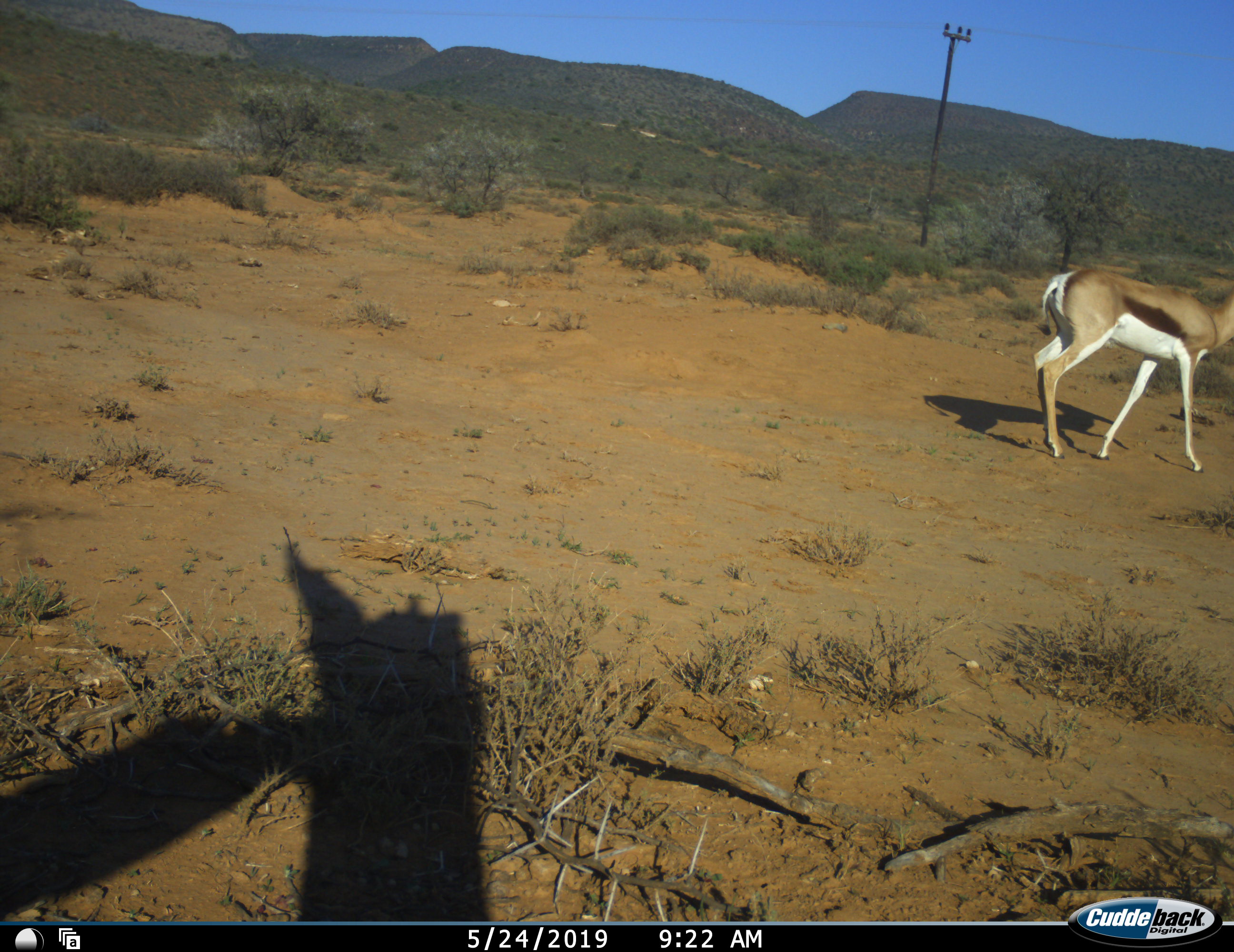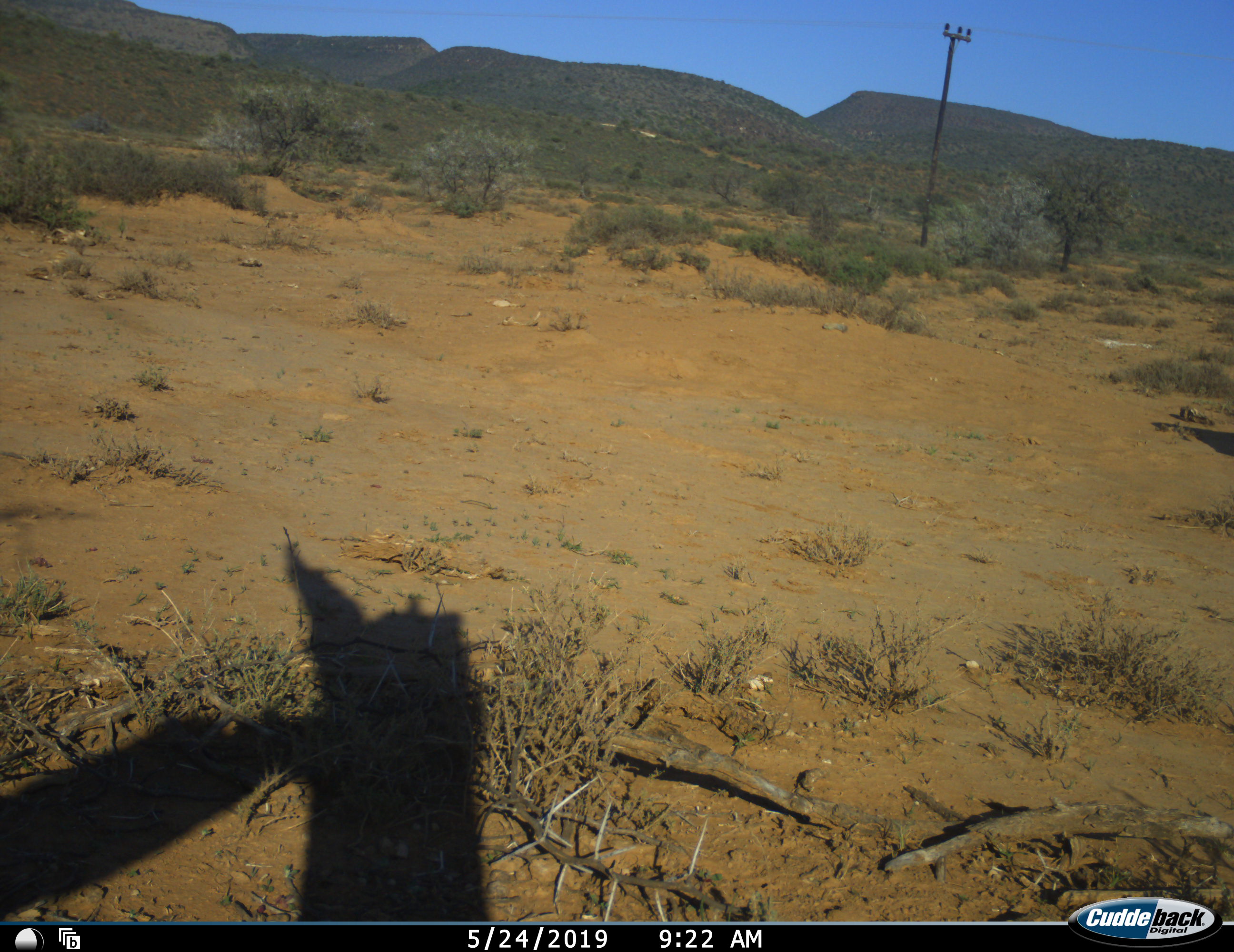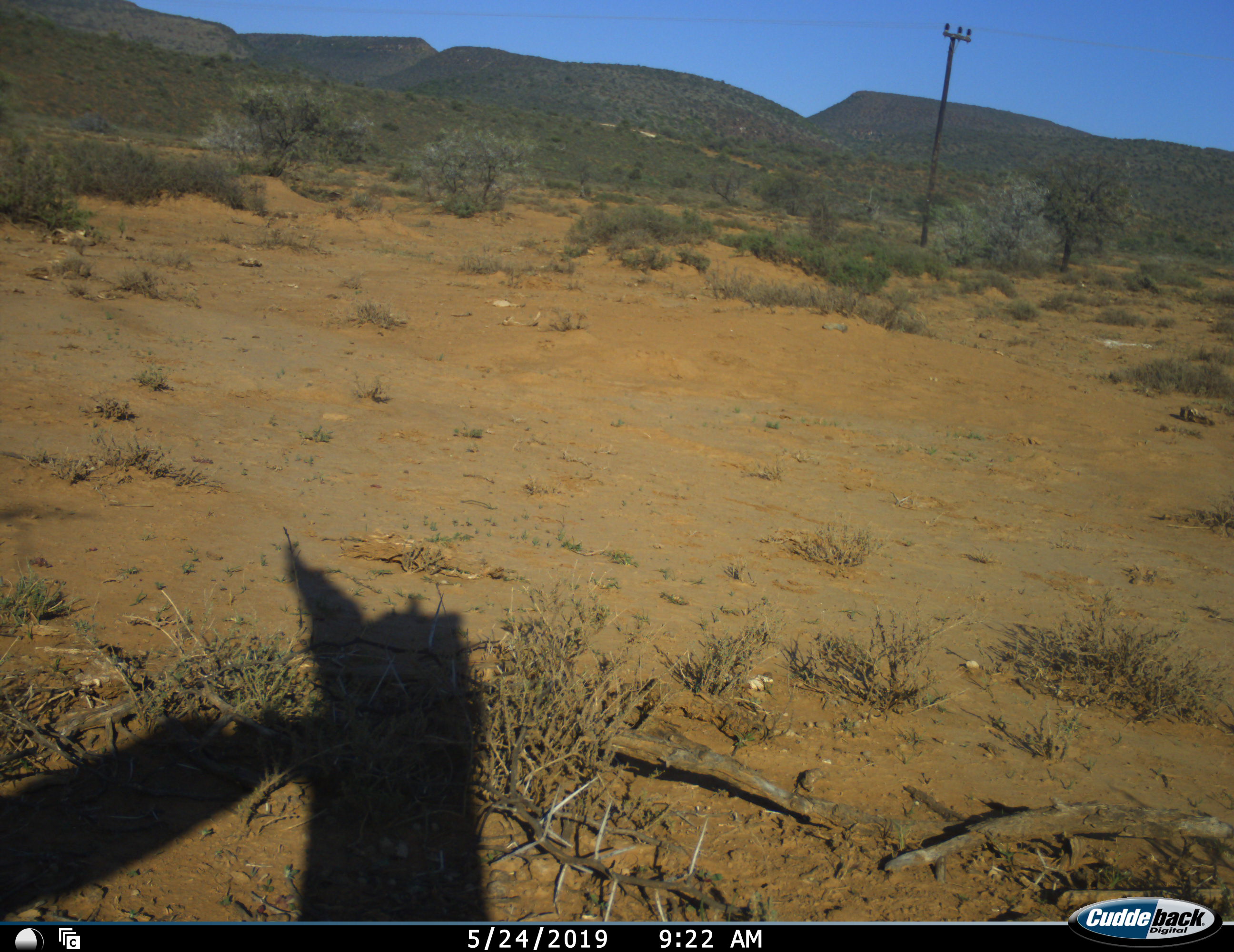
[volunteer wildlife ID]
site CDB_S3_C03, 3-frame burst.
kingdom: Animalia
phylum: Chordata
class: Mammalia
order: Artiodactyla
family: Bovidae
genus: Antidorcas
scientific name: Antidorcas marsupialis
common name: springbok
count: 1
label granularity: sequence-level